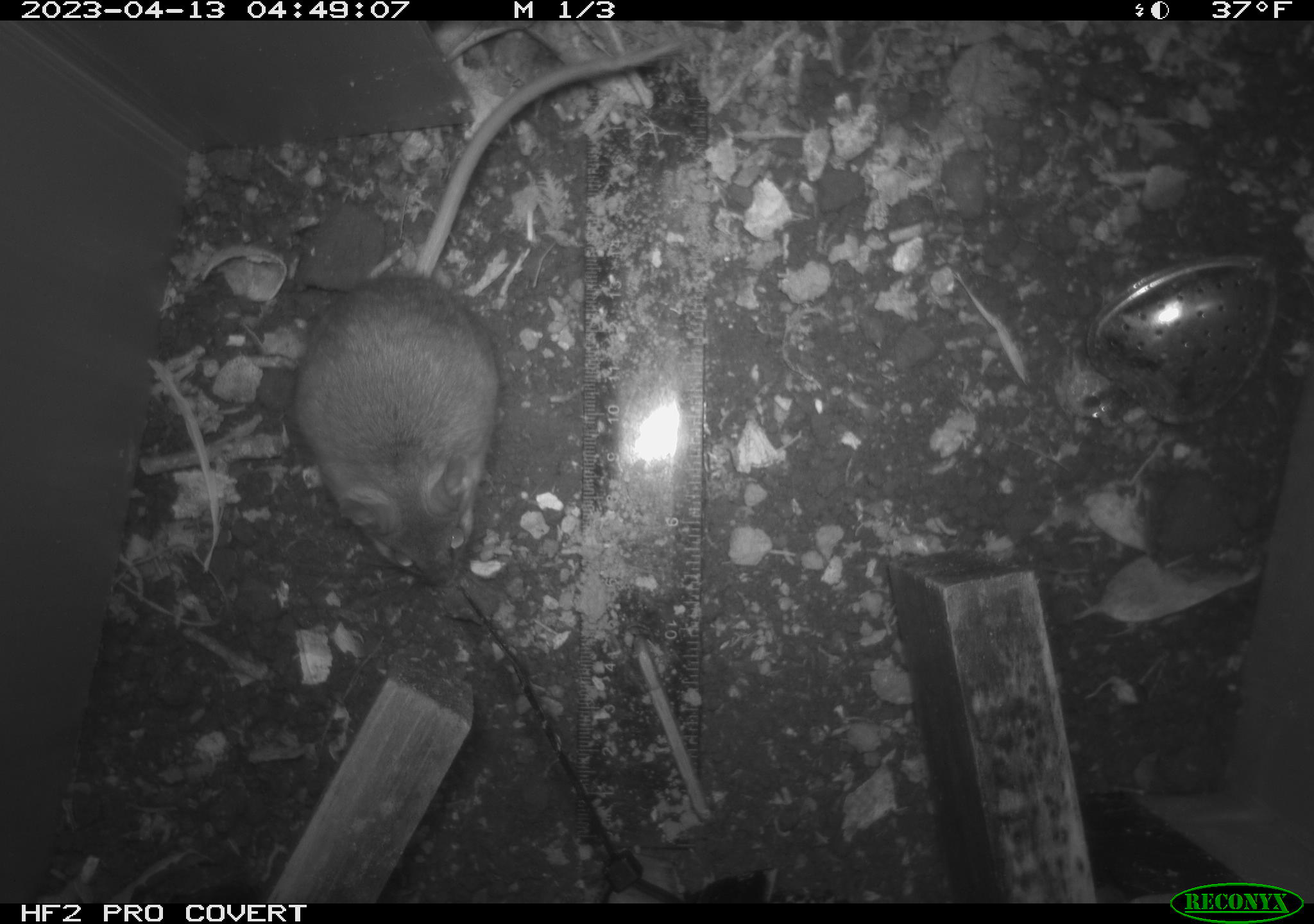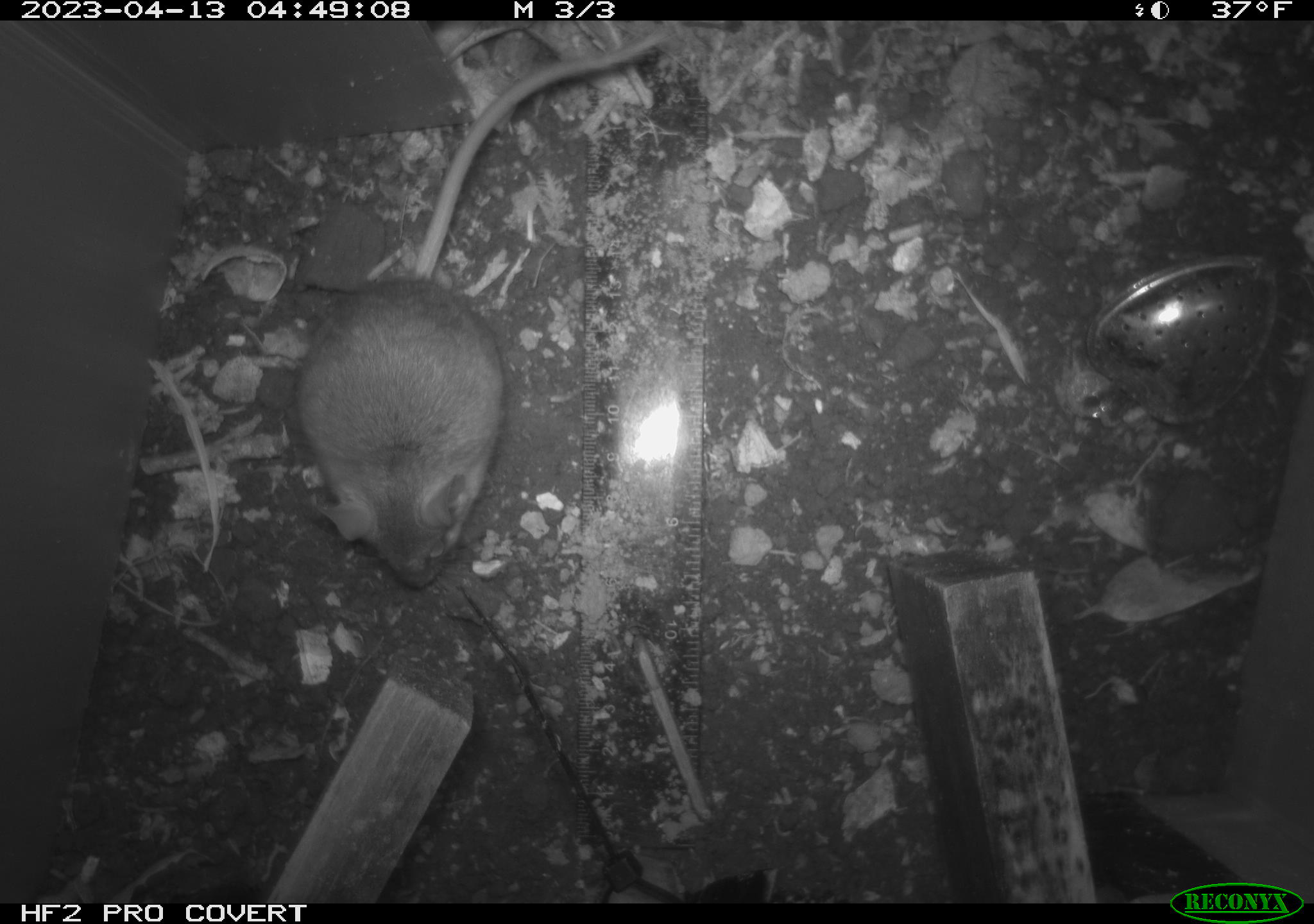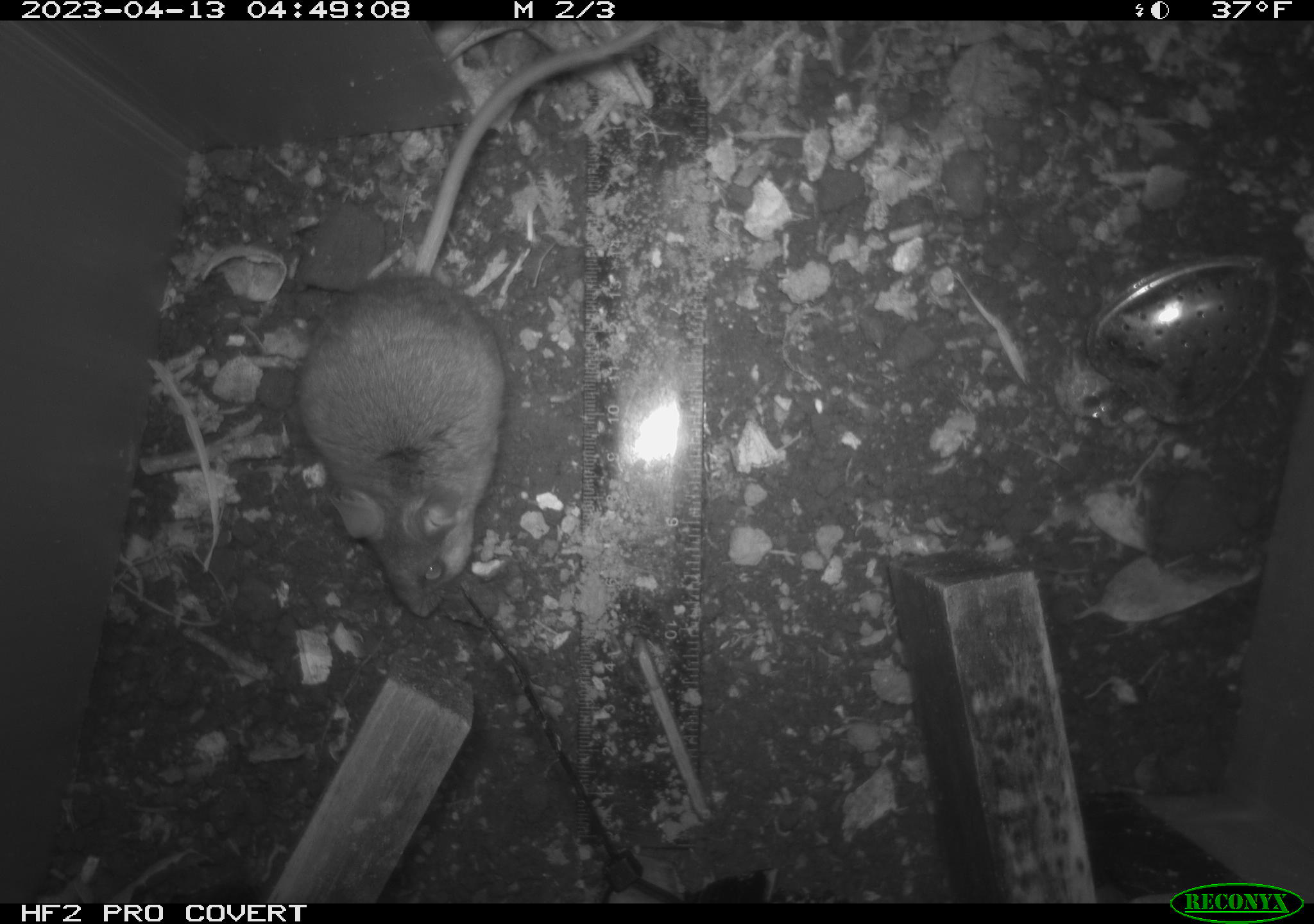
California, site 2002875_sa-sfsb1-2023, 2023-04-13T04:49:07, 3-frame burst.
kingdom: Animalia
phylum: Chordata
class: Mammalia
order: Rodentia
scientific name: Rodentia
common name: mouse species